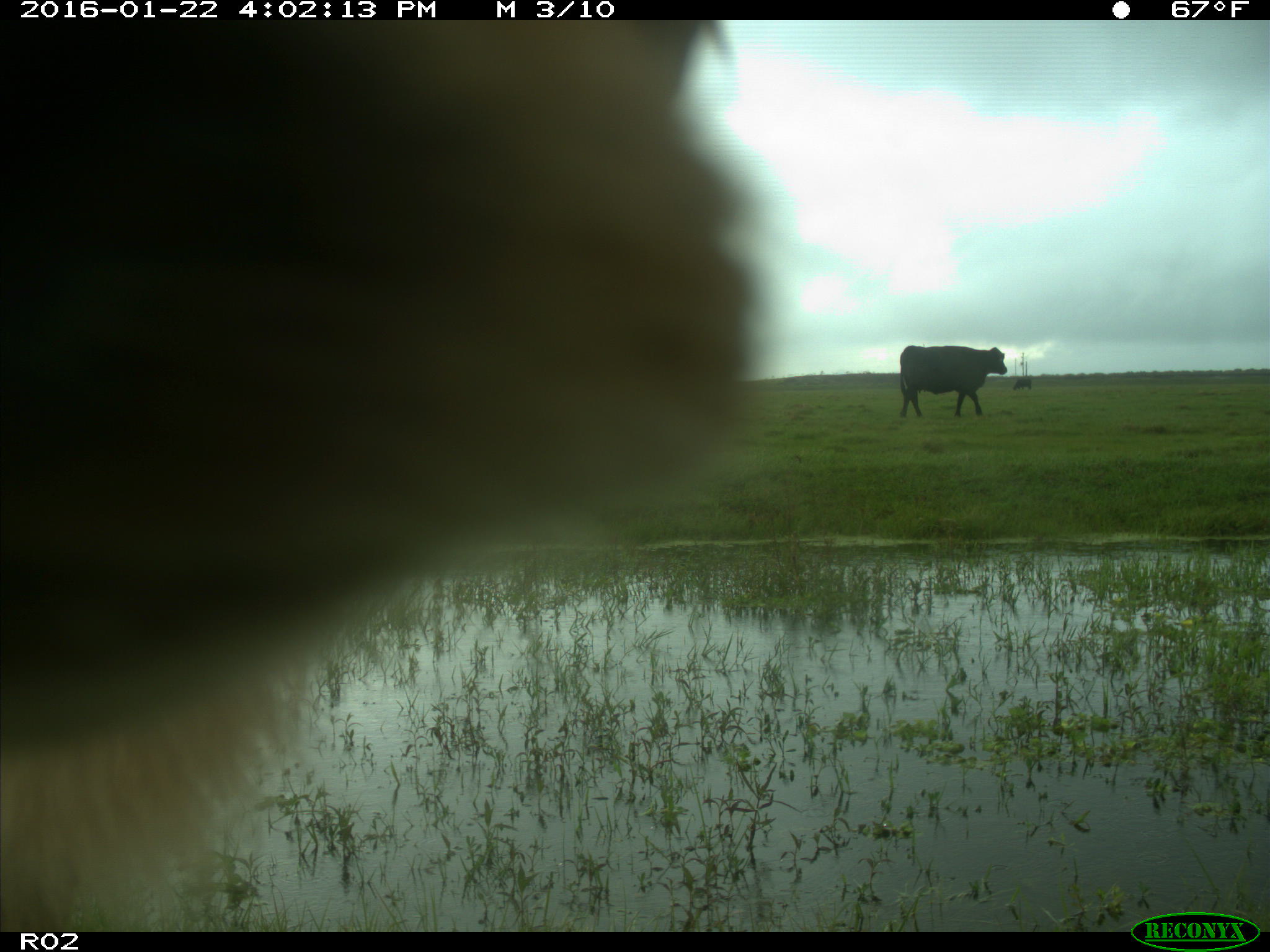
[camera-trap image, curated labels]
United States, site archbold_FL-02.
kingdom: Animalia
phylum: Chordata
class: Mammalia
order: Artiodactyla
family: Bovidae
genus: Bos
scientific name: Bos taurus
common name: domestic cow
Bos taurus (domestic cow).